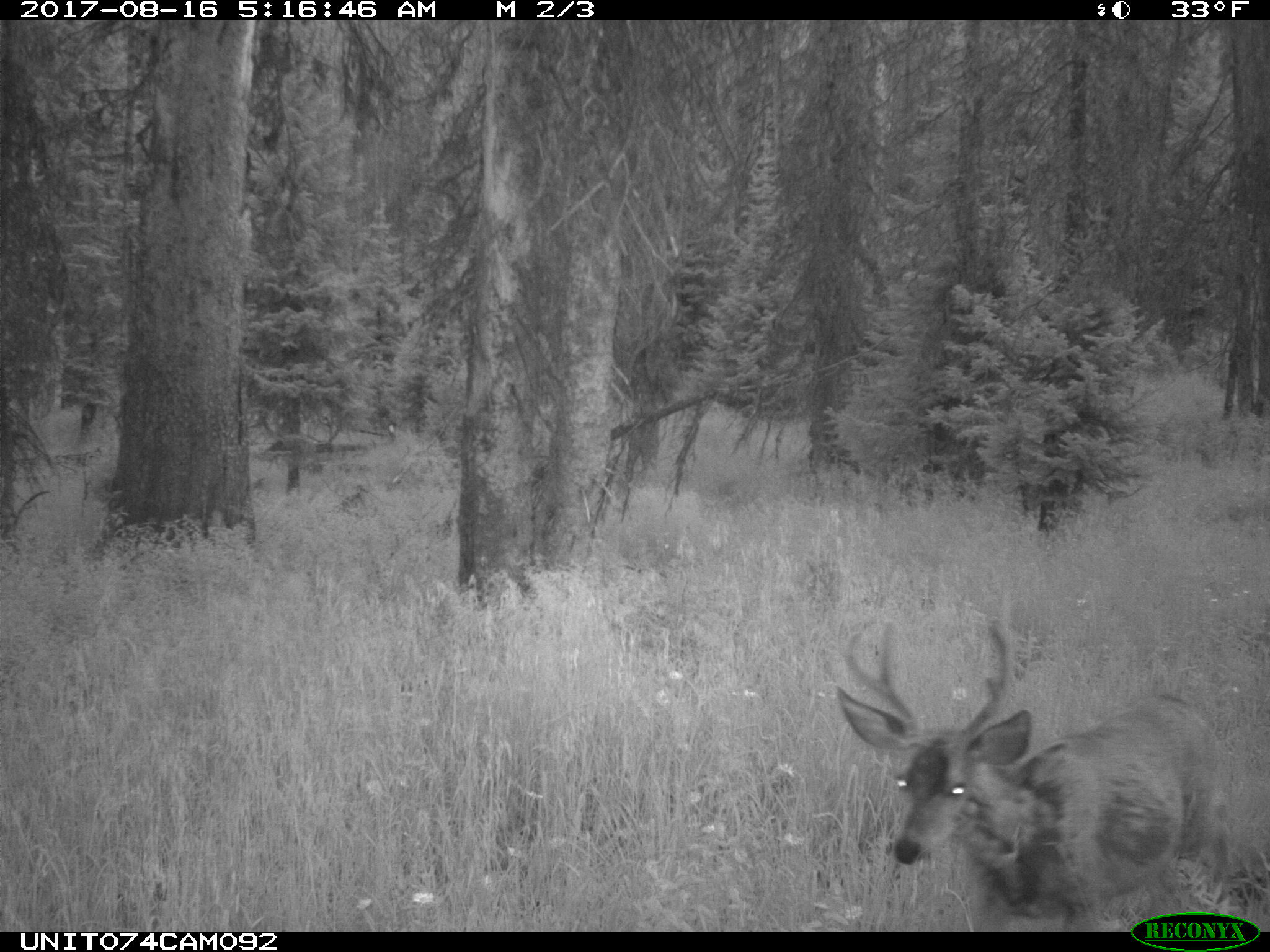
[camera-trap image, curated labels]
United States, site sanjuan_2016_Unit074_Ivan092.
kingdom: Animalia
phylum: Chordata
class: Mammalia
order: Artiodactyla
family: Cervidae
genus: Odocoileus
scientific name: Odocoileus hemionus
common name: mule deer